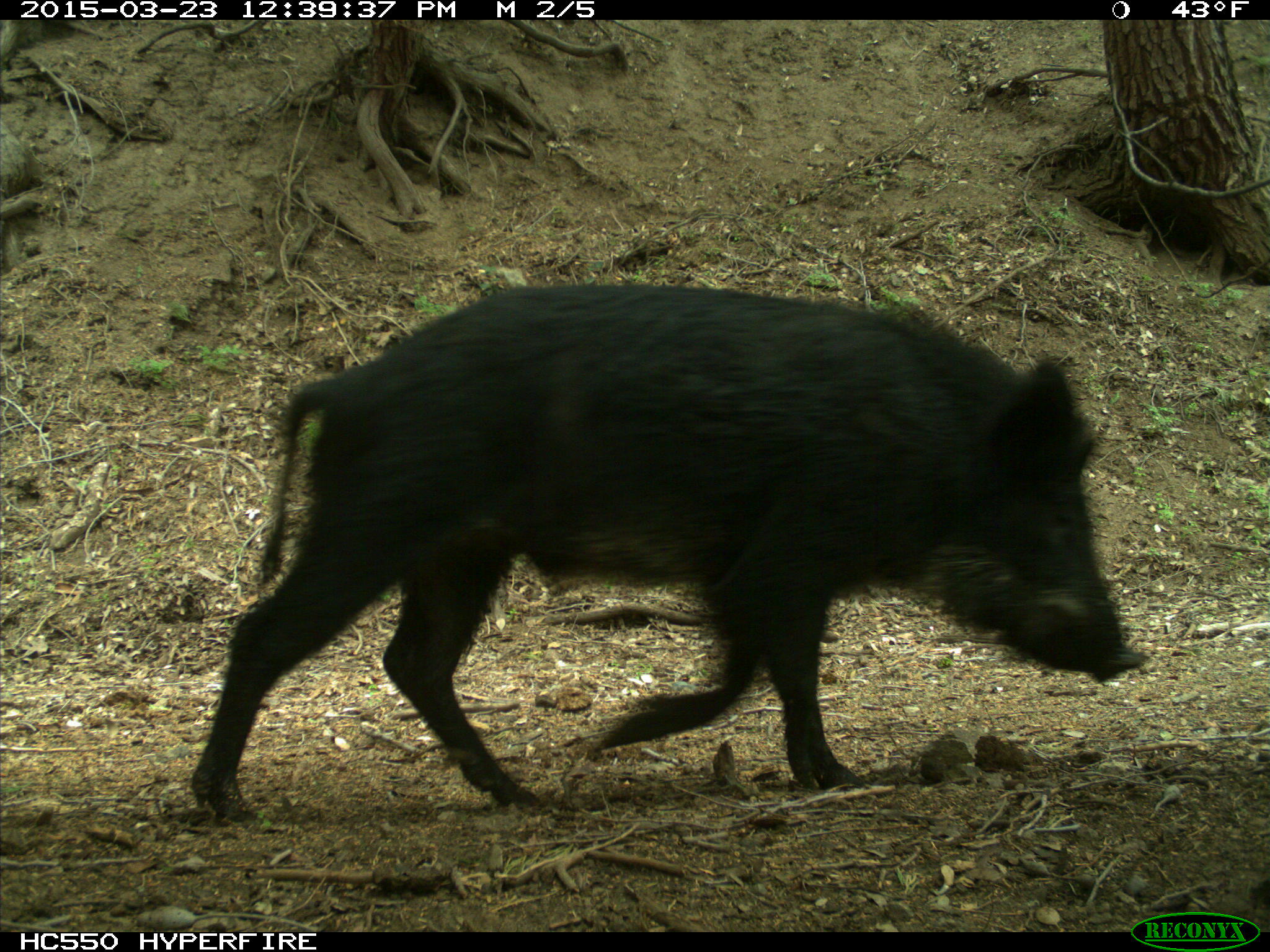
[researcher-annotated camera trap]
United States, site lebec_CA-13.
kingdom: Animalia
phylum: Chordata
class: Mammalia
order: Artiodactyla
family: Suidae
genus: Sus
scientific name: Sus scrofa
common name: wild boar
Sus scrofa (wild boar).